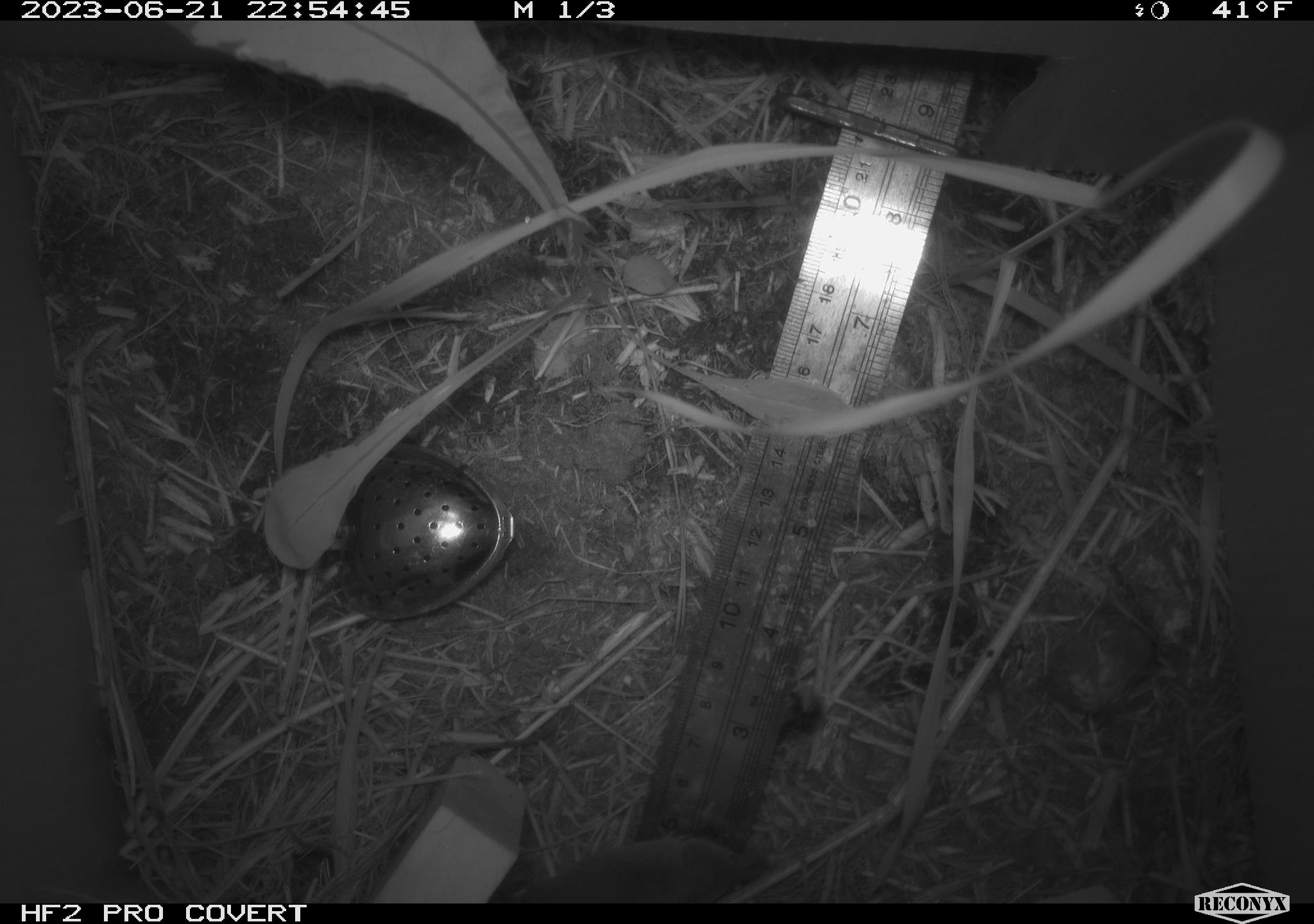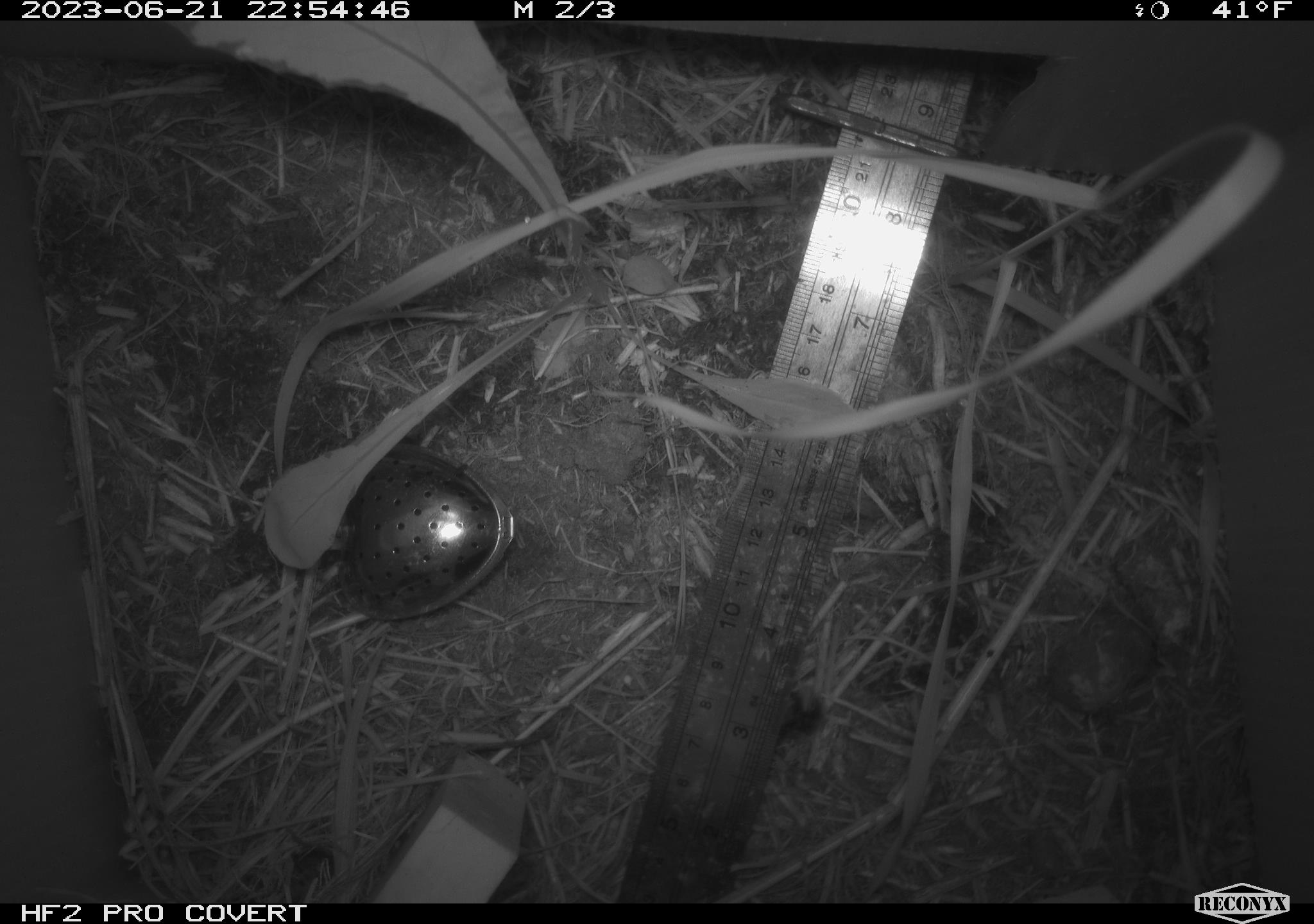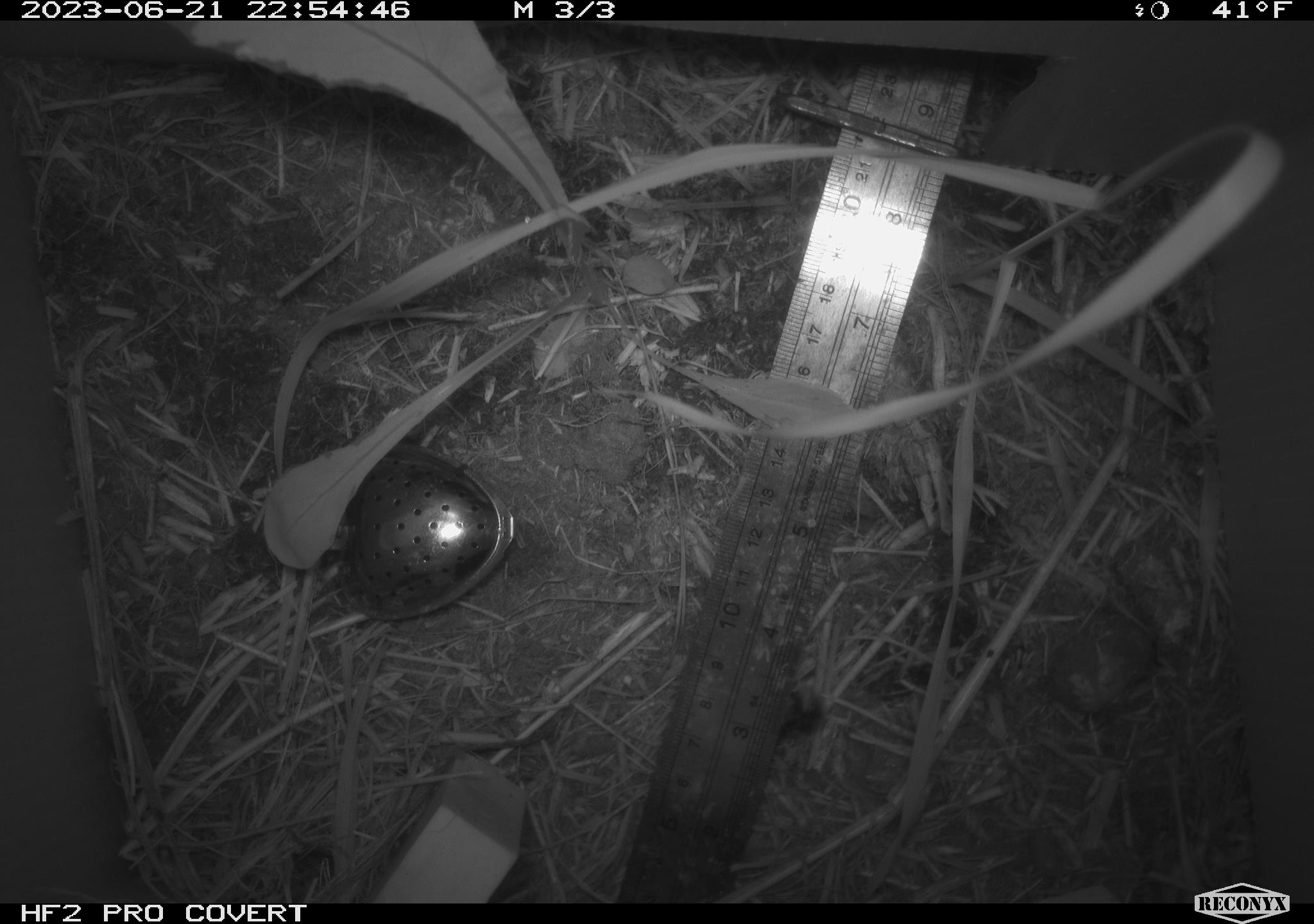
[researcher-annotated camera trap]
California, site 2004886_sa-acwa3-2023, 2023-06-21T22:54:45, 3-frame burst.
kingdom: Animalia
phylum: Chordata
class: Mammalia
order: Eulipotyphla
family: Soricidae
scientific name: Soricidae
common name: shrews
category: soricidae family